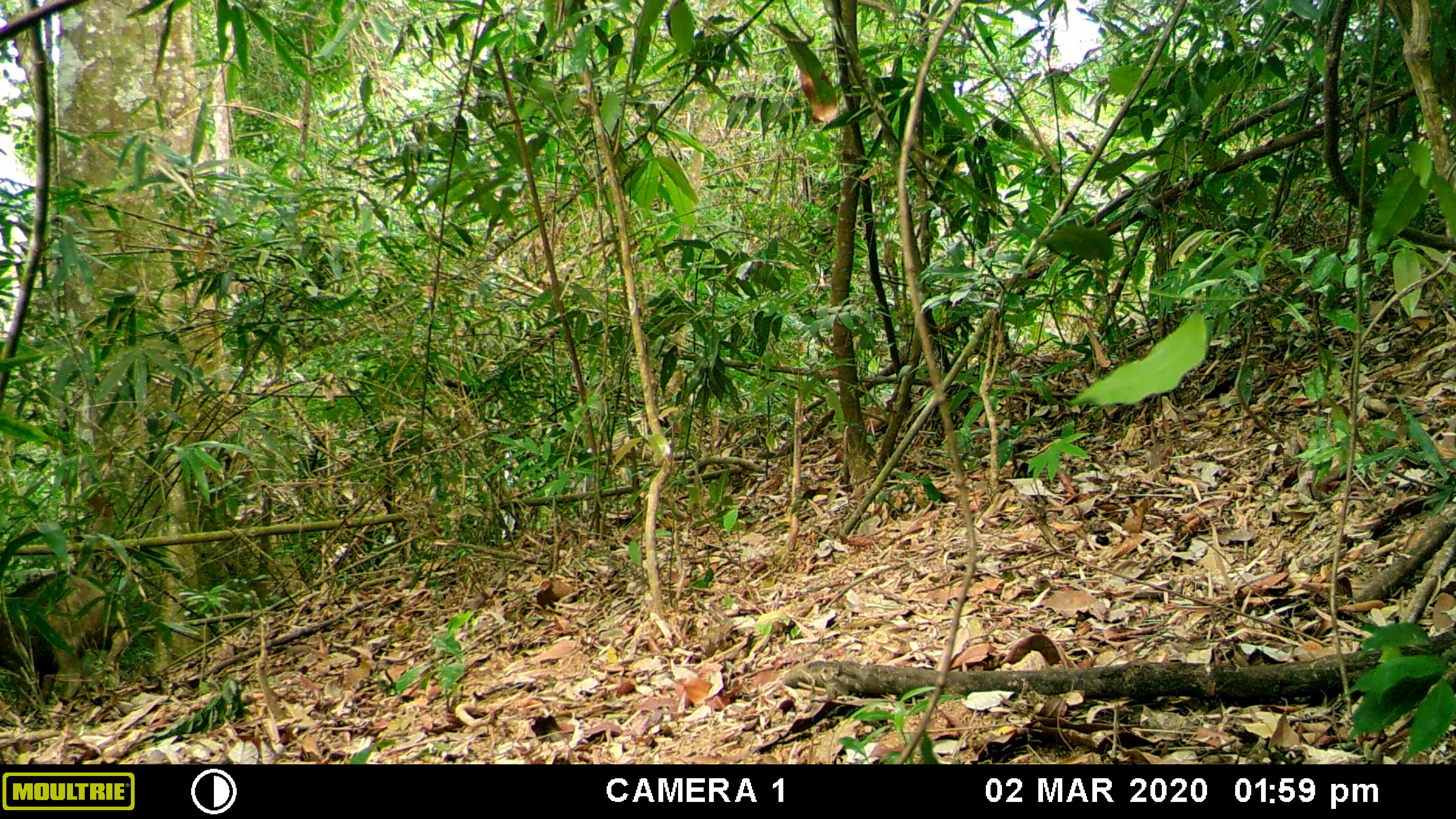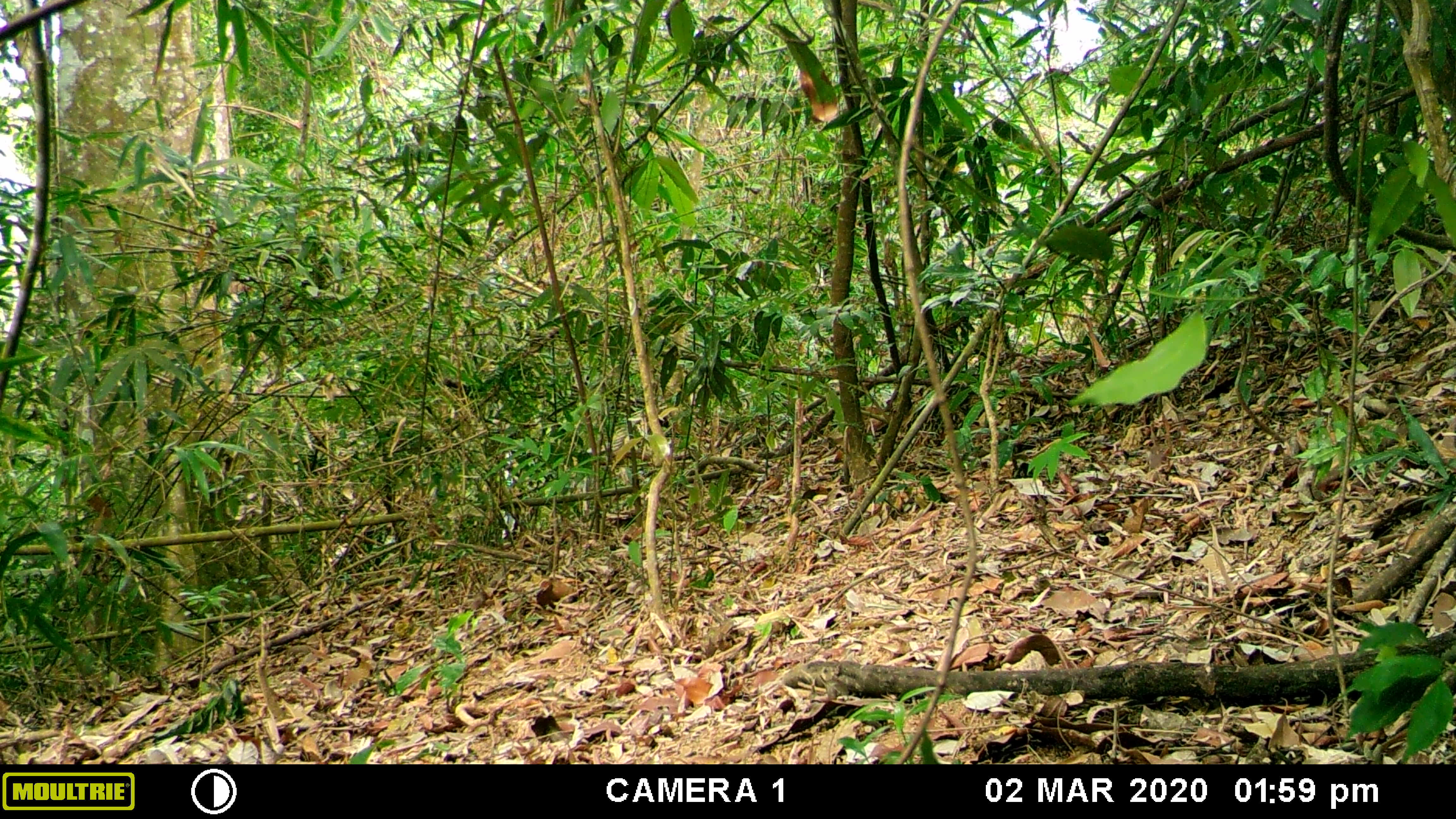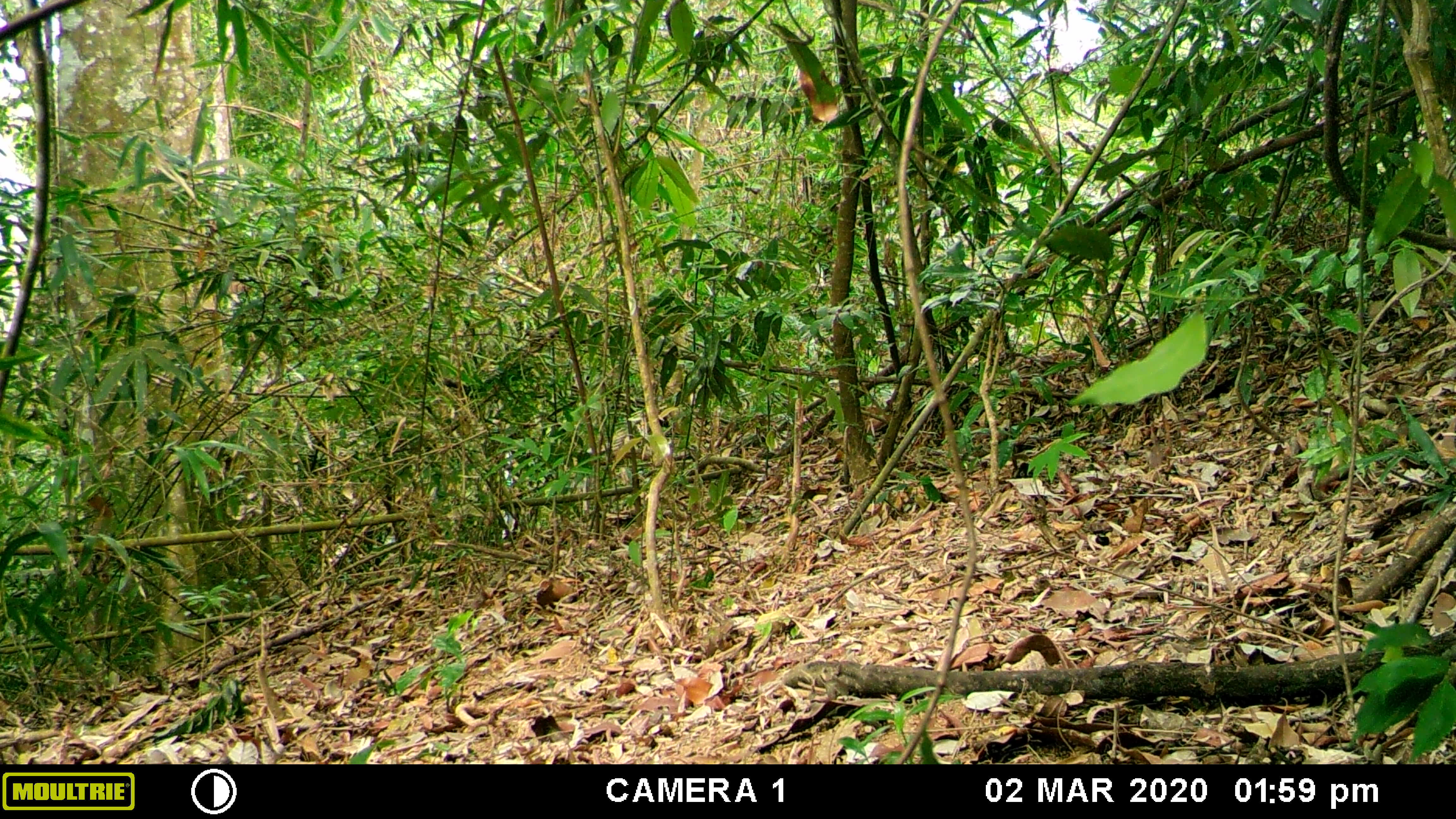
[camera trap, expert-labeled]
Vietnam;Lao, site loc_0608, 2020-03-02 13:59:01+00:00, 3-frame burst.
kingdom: Animalia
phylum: Chordata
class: Mammalia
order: Artiodactyla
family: Suidae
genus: Sus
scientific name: Sus scrofa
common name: eurasian wild pig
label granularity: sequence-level